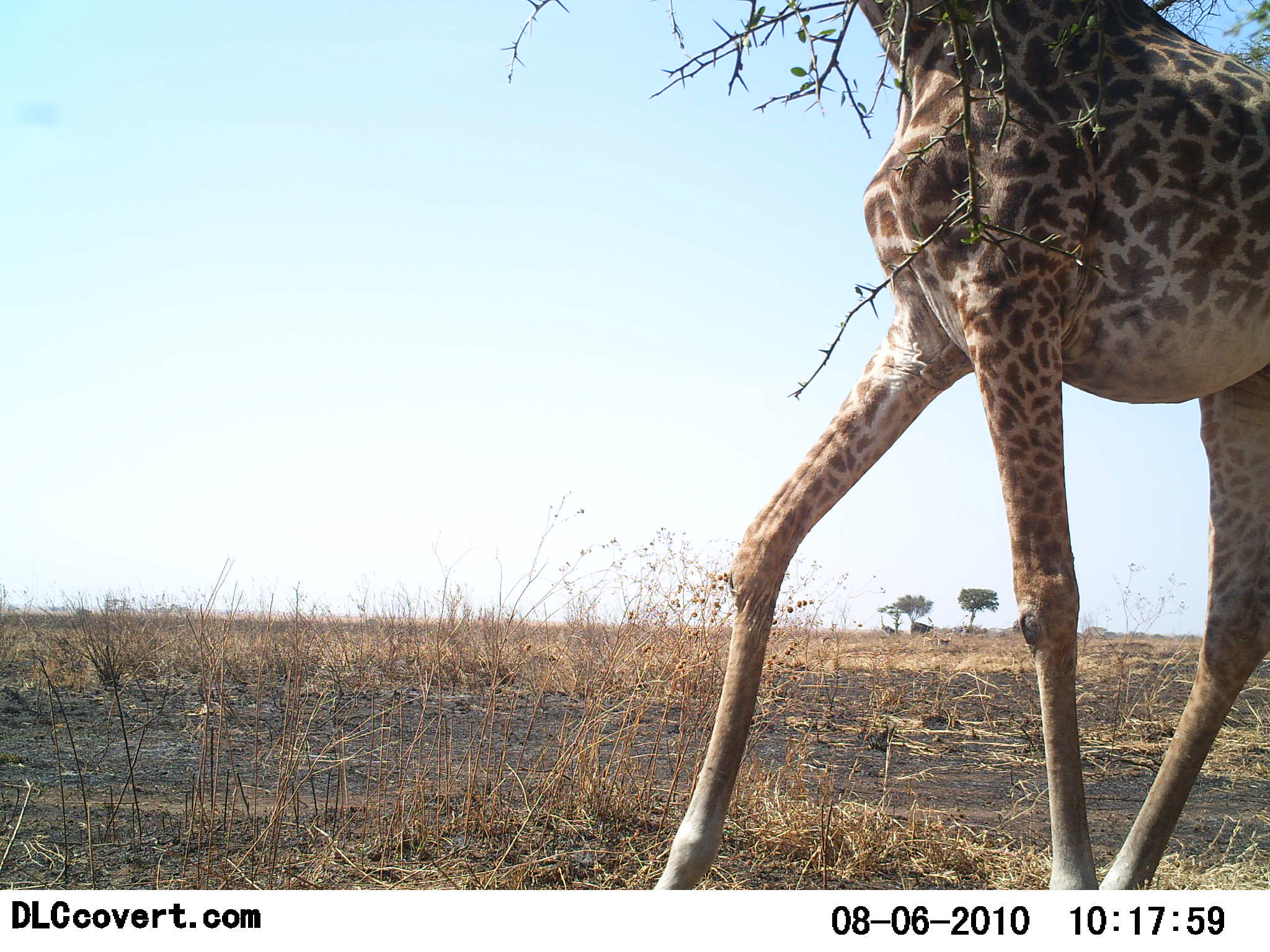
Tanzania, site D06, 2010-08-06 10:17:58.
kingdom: Animalia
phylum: Chordata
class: Mammalia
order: Artiodactyla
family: Giraffidae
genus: Giraffa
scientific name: Giraffa camelopardalis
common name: giraffe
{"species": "giraffe (Giraffa camelopardalis)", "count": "1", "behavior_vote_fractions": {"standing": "21%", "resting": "0%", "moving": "83%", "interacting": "0%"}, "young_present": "0%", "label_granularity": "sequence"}